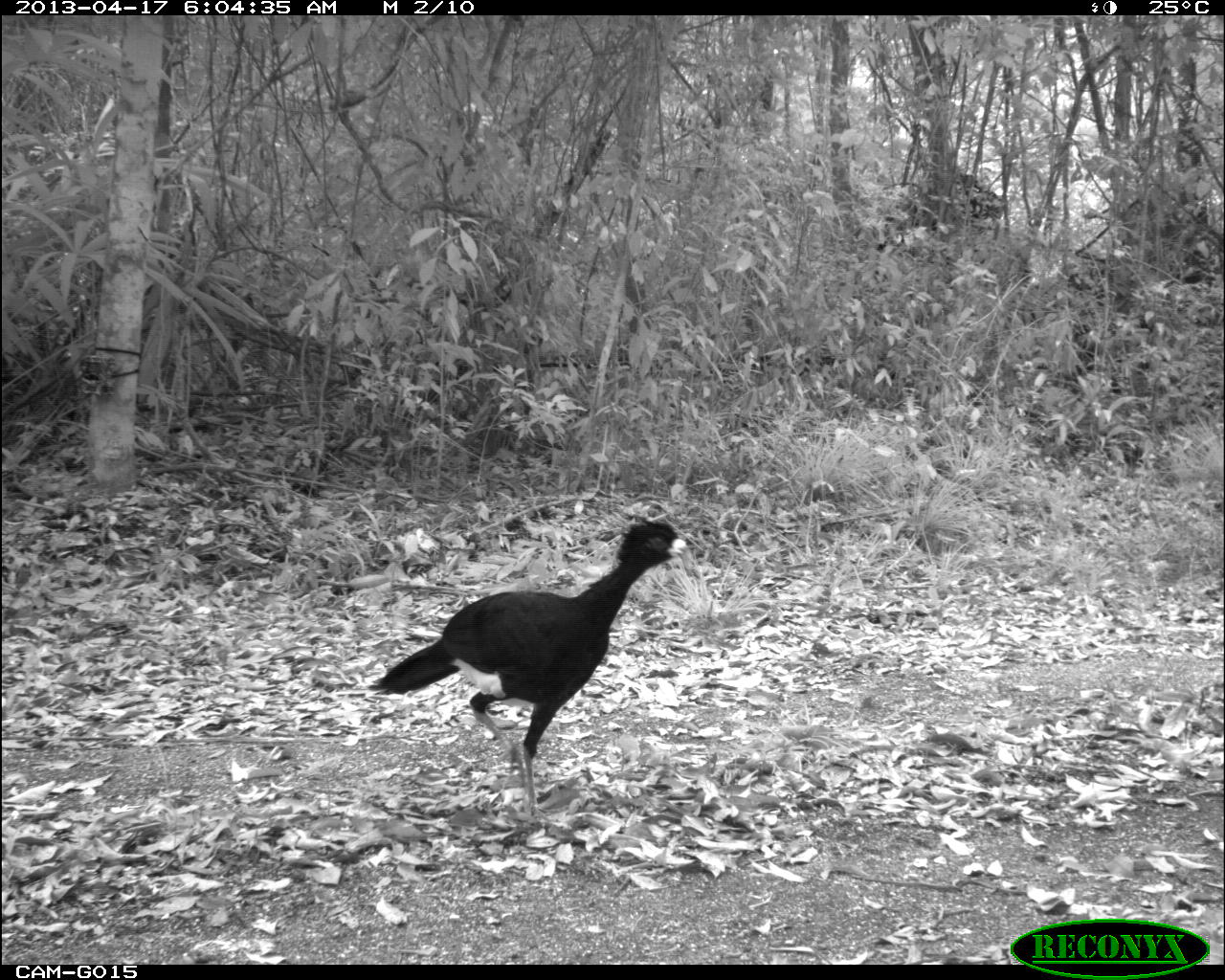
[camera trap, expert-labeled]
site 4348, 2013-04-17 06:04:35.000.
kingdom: Animalia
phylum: Chordata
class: Aves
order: Galliformes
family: Cracidae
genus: Crax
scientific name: Crax rubra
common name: great curassow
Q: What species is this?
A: Crax rubra (great curassow).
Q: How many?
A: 1.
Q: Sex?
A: Male.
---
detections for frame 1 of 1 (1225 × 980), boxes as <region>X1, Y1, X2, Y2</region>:
crax rubra: <region>363, 510, 691, 826</region>